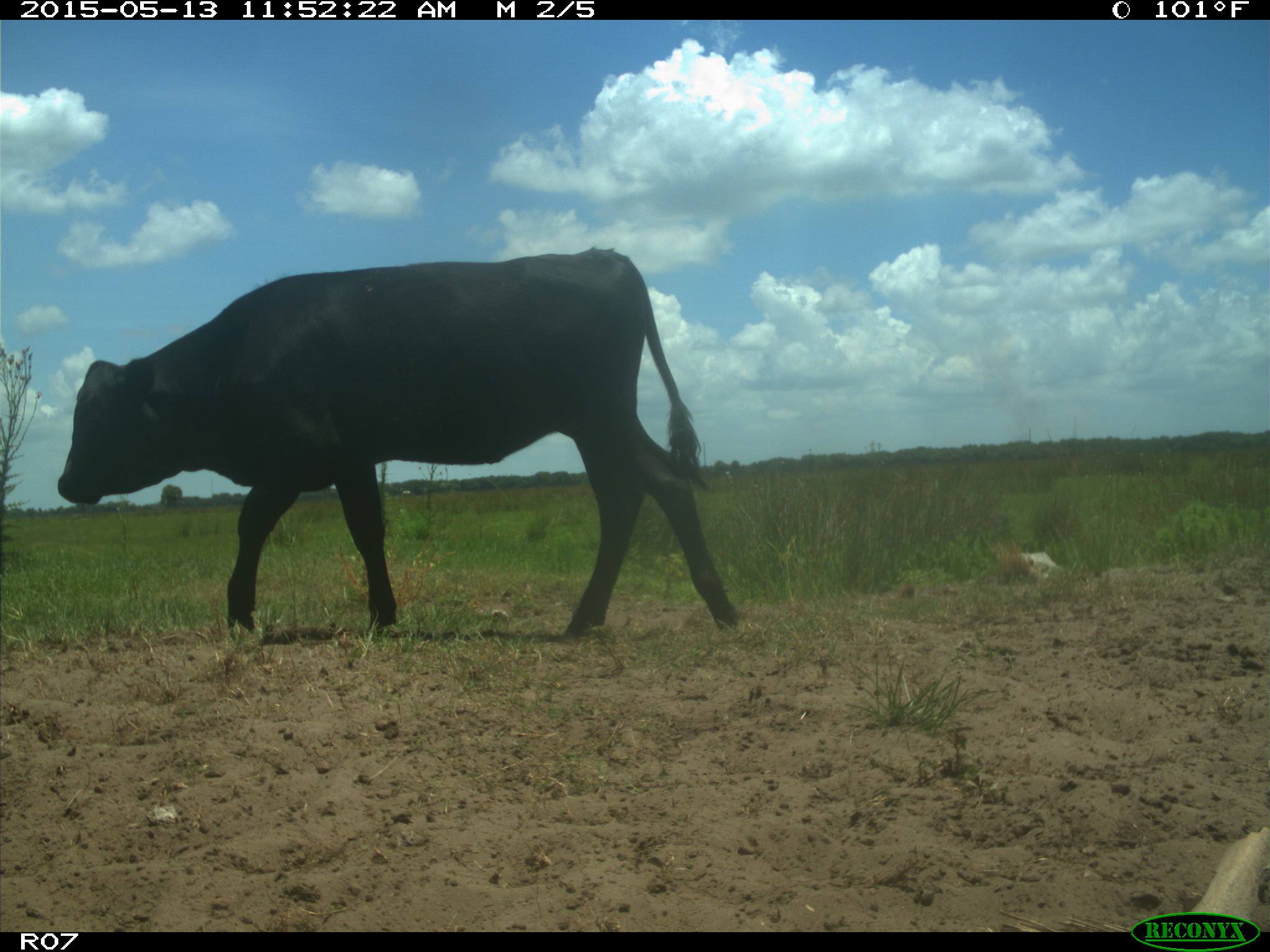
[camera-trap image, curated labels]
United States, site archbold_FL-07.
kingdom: Animalia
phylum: Chordata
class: Mammalia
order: Artiodactyla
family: Bovidae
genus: Bos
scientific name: Bos taurus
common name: domestic cow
Bos taurus (domestic cow).